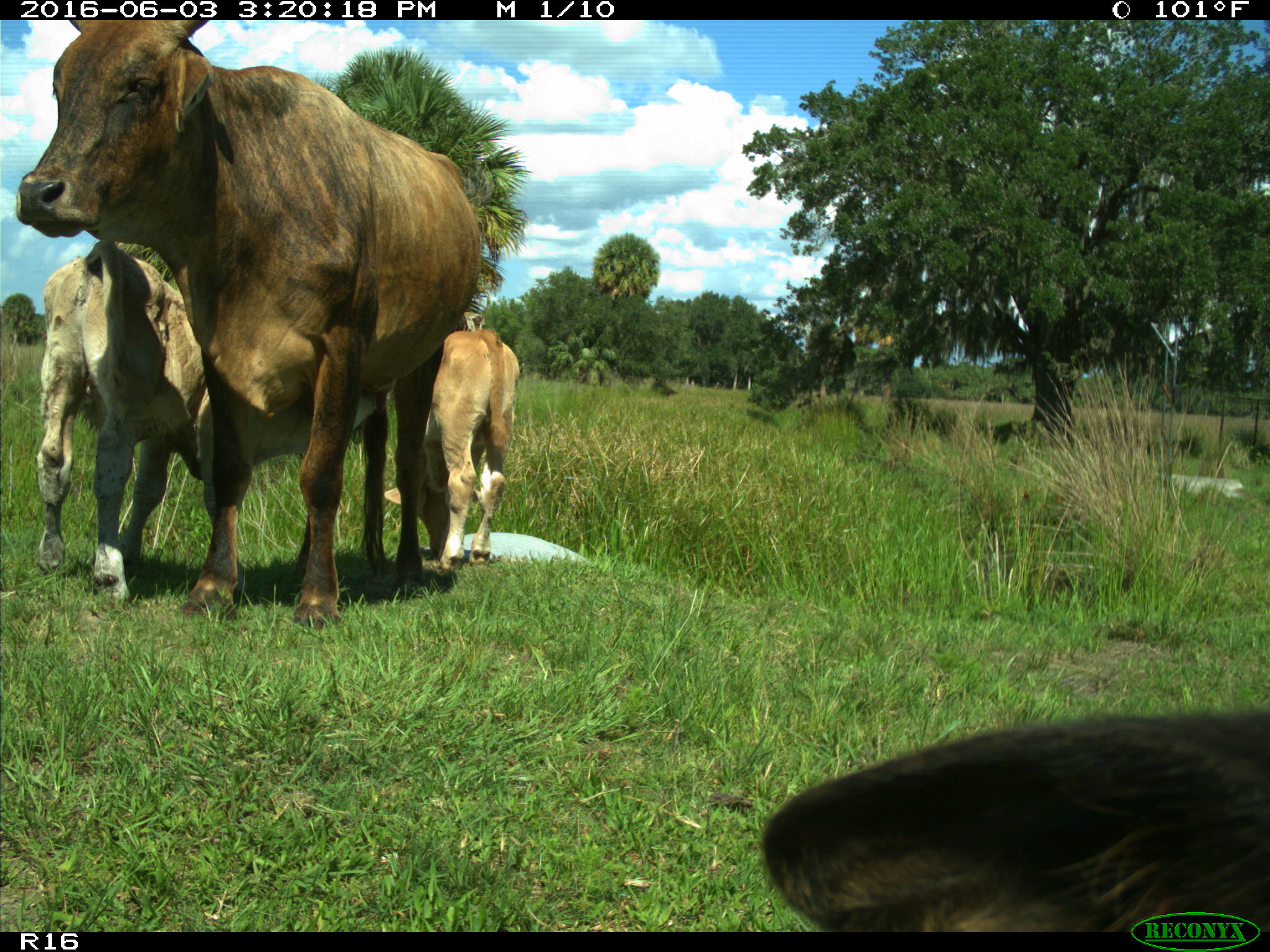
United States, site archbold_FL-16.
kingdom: Animalia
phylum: Chordata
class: Mammalia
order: Artiodactyla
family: Bovidae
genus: Bos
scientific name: Bos taurus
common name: domestic cow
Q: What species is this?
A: Bos taurus (domestic cow).